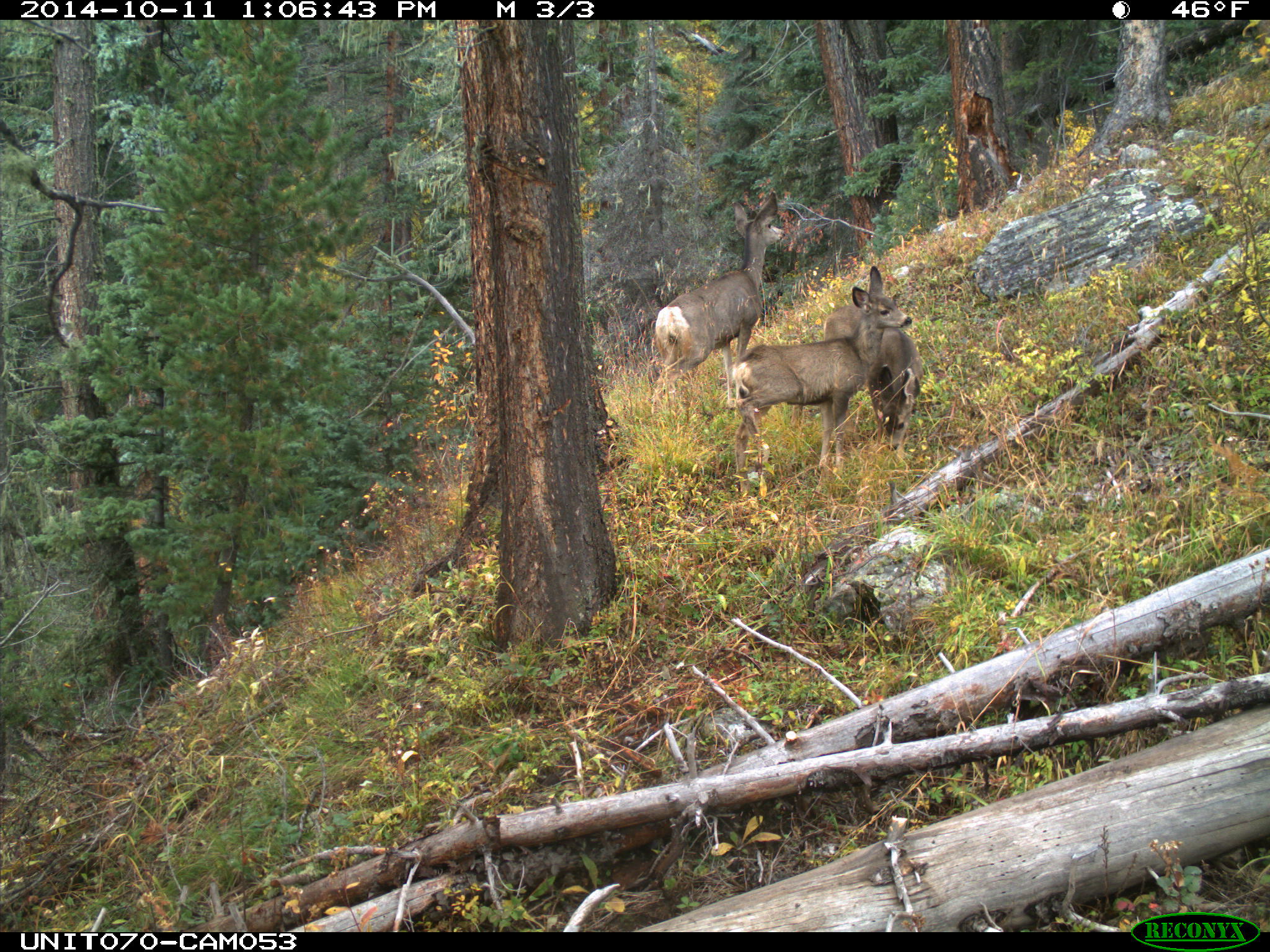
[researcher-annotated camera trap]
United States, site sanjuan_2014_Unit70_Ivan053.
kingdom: Animalia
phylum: Chordata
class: Mammalia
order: Artiodactyla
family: Cervidae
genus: Odocoileus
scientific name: Odocoileus hemionus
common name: mule deer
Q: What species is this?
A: Odocoileus hemionus (mule deer).